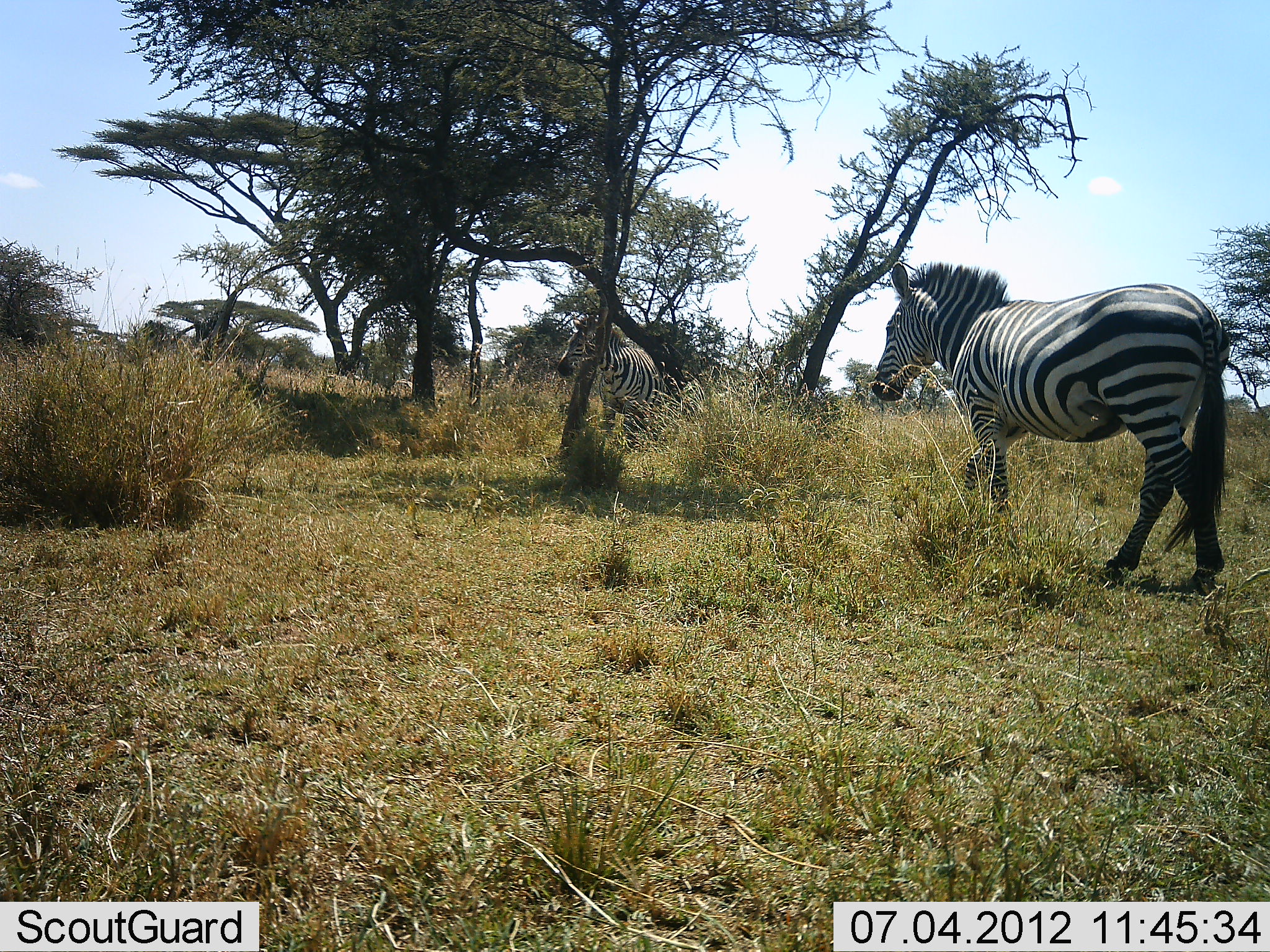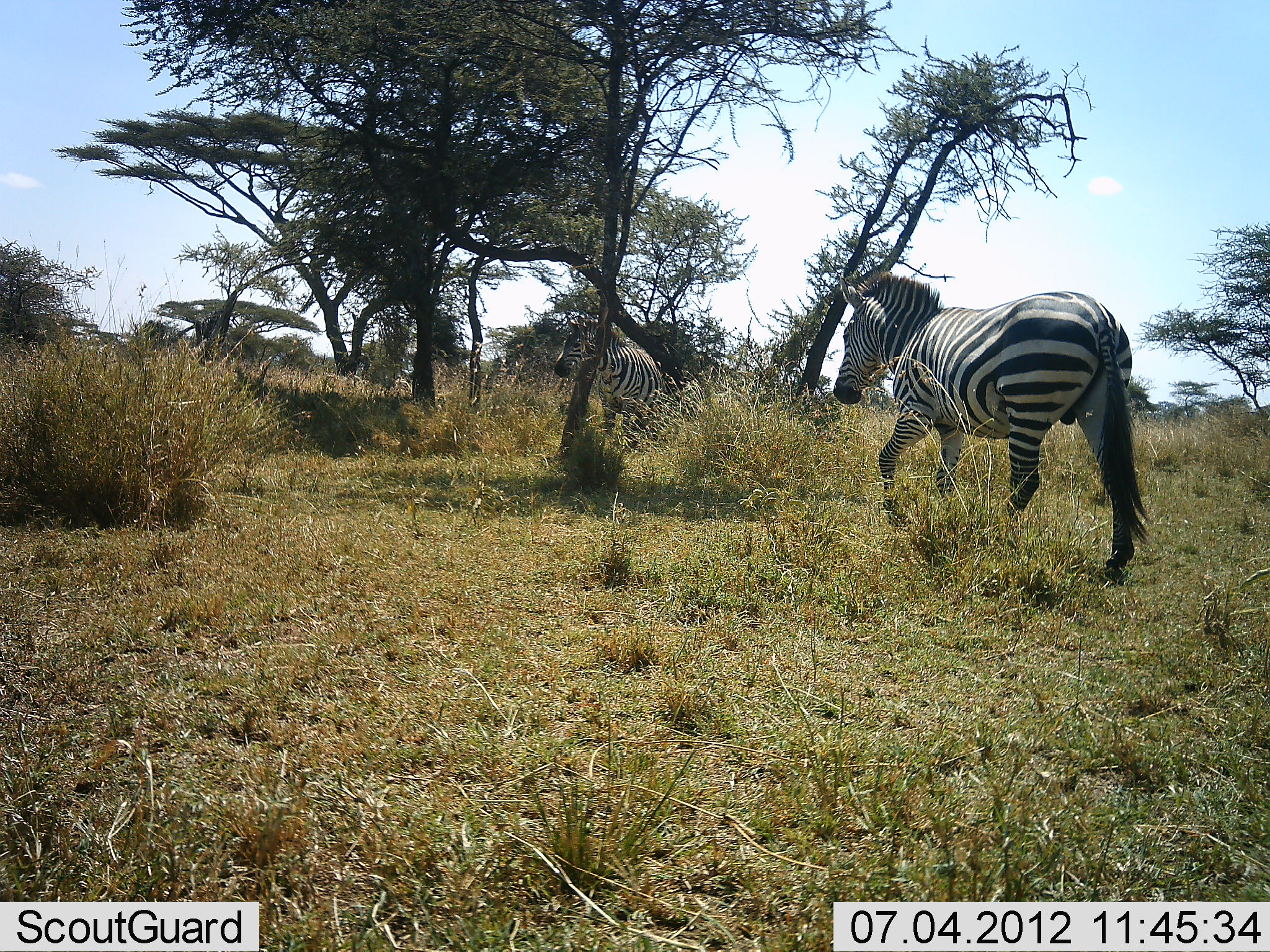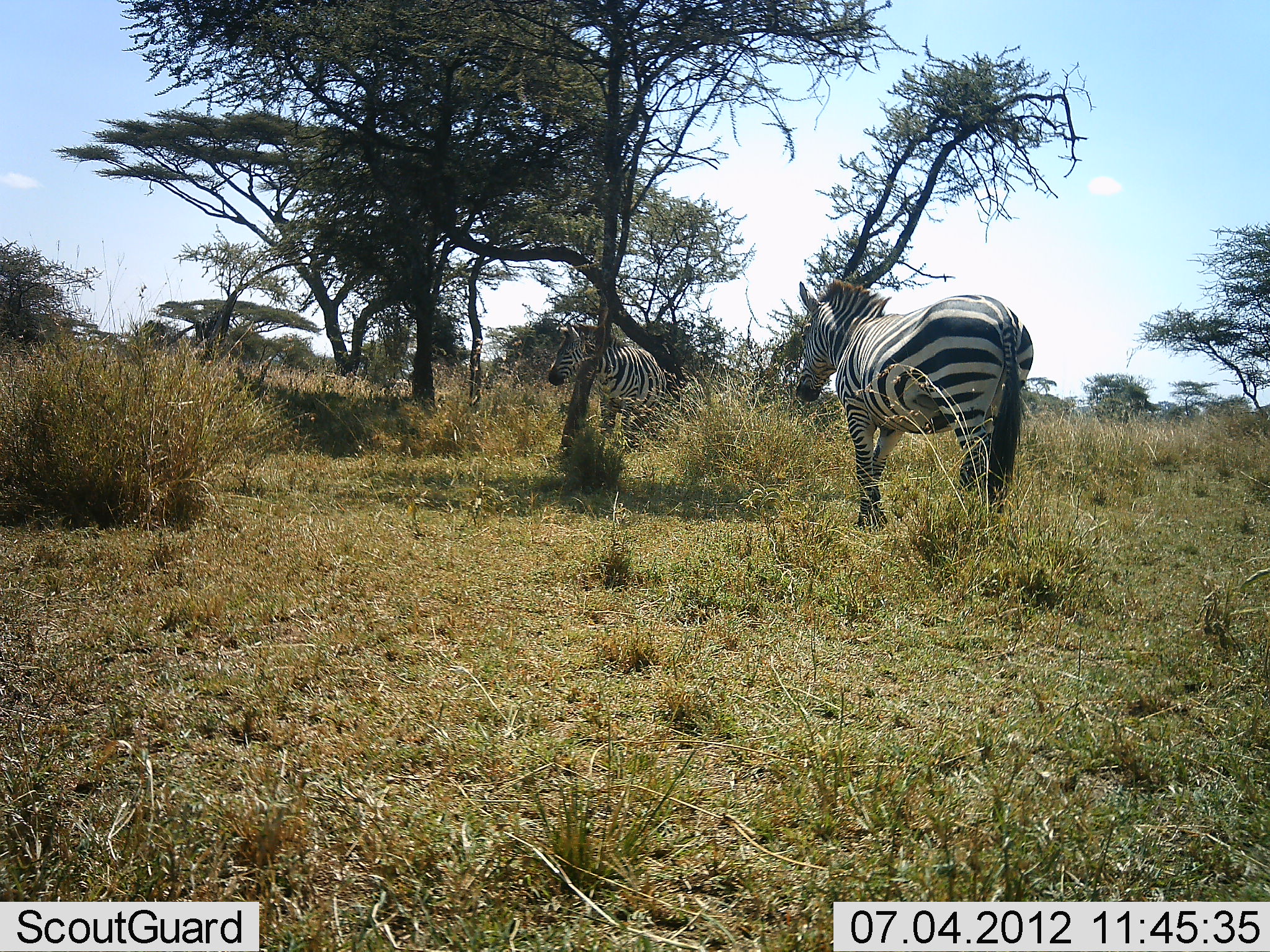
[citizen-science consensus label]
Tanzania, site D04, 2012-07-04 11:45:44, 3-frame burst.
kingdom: Animalia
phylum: Chordata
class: Mammalia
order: Perissodactyla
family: Equidae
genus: Equus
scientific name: Equus quagga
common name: plains zebra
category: zebra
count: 2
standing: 30%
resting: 0%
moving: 100%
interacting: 0%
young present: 0%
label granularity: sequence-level